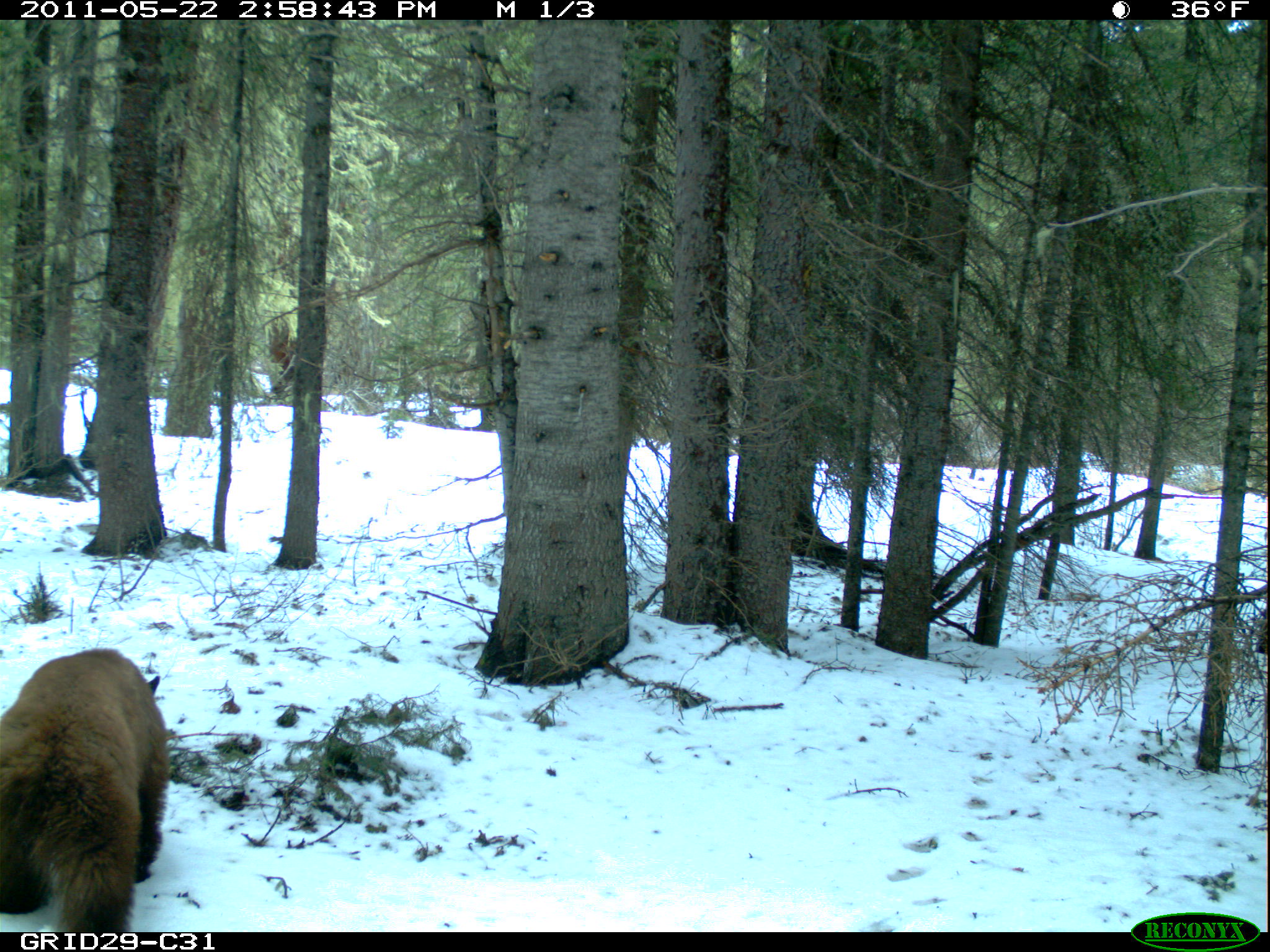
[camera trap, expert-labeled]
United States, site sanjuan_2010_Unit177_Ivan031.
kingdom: Animalia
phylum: Chordata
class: Mammalia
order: Carnivora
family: Ursidae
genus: Ursus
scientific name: Ursus americanus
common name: american black bear